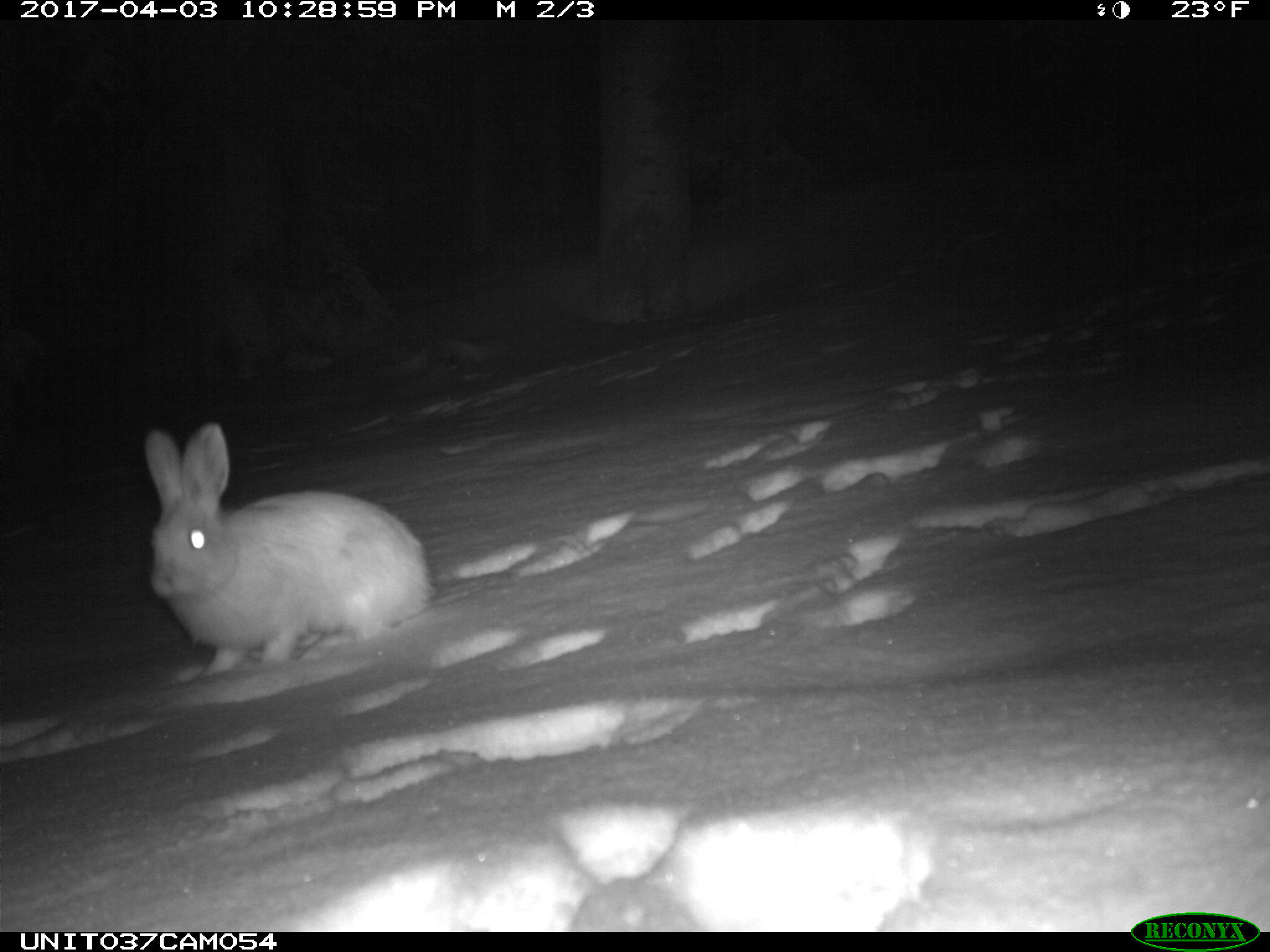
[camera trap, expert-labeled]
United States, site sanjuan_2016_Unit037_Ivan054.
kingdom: Animalia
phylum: Chordata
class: Mammalia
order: Lagomorpha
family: Leporidae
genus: Lepus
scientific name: Lepus americanus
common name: snowshoe hare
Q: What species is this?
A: Lepus americanus (snowshoe hare).